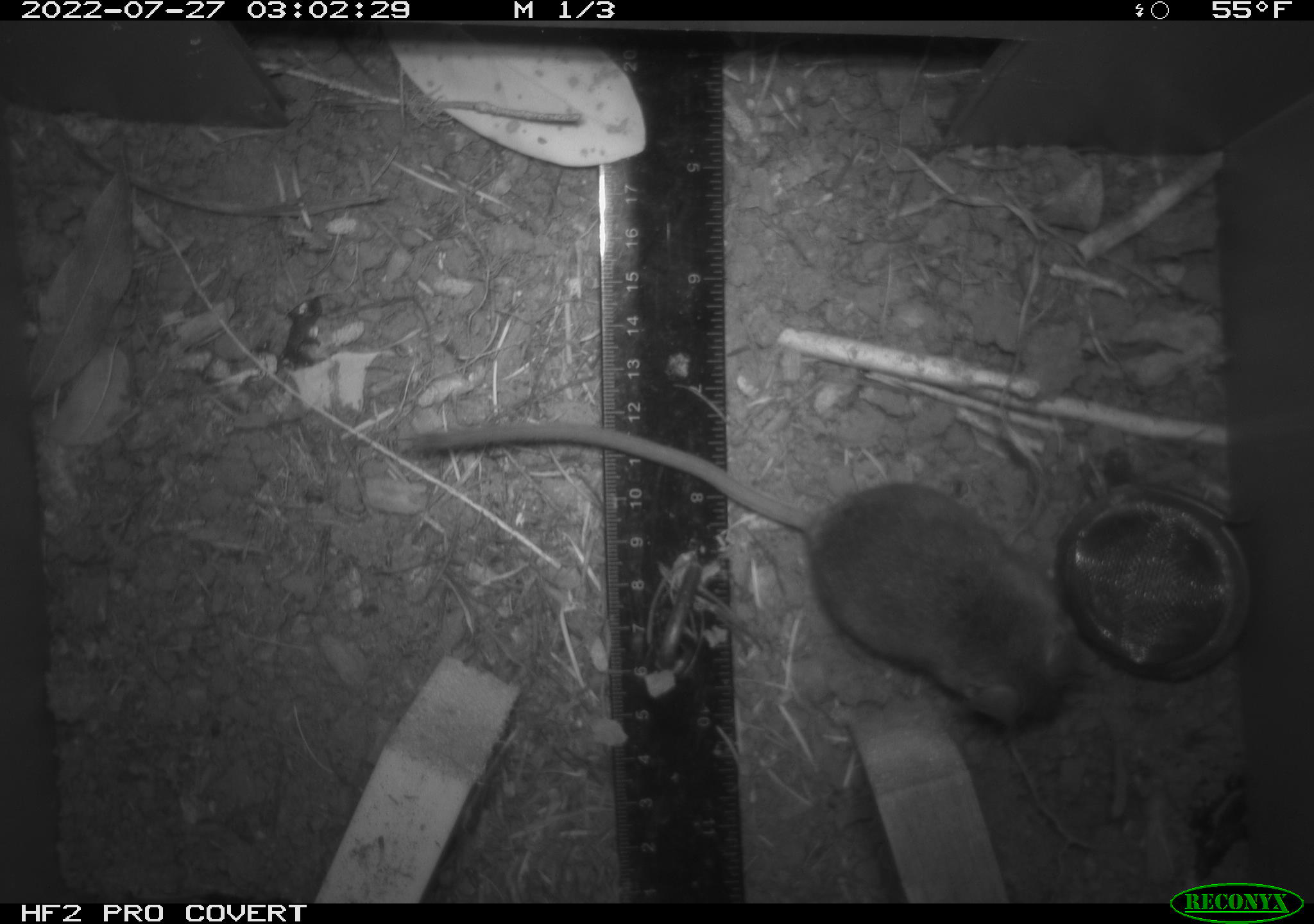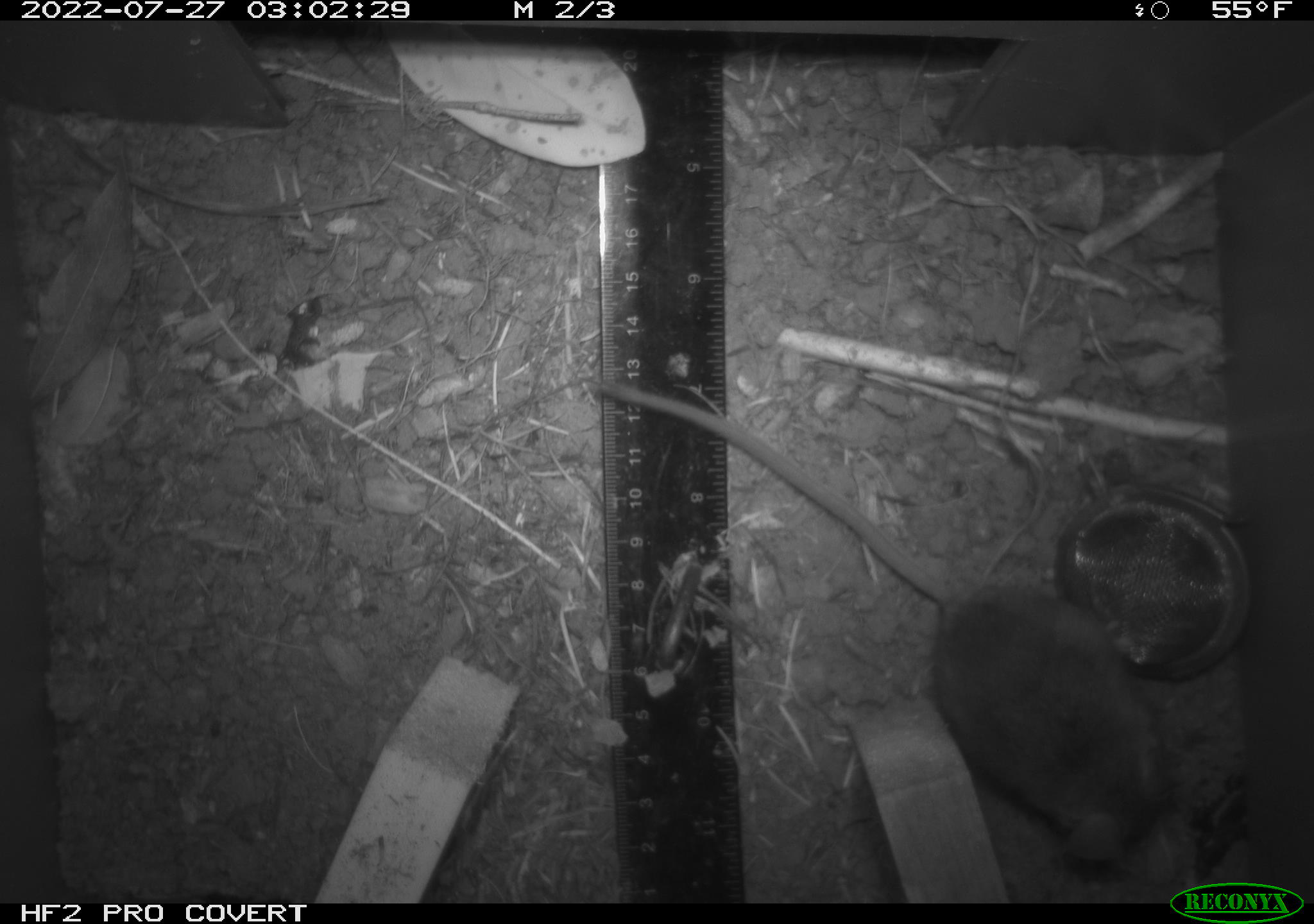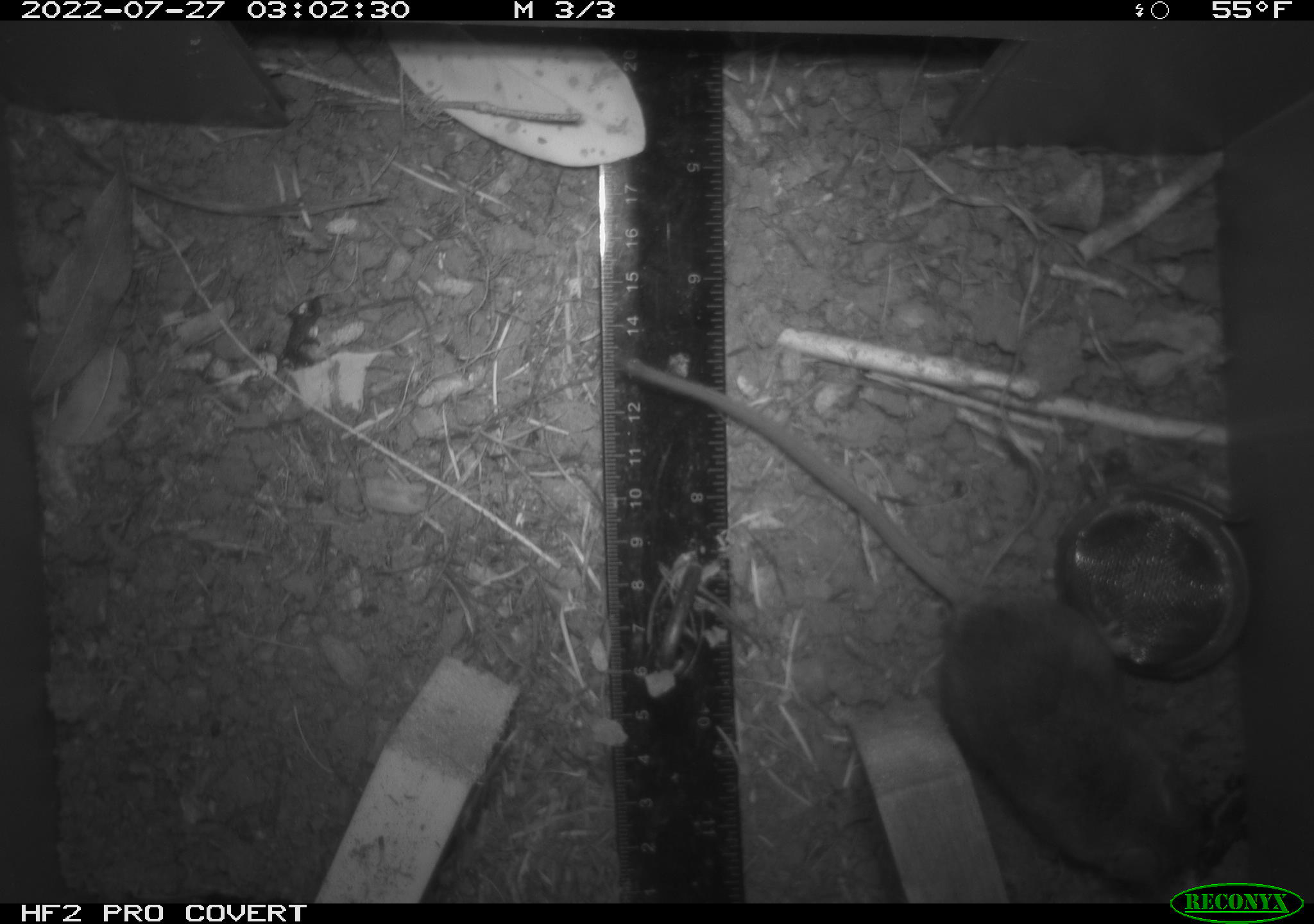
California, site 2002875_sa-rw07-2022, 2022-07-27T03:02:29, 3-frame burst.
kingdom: Animalia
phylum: Chordata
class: Mammalia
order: Rodentia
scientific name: Rodentia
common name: mouse species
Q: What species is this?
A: Mouse species (Rodentia).